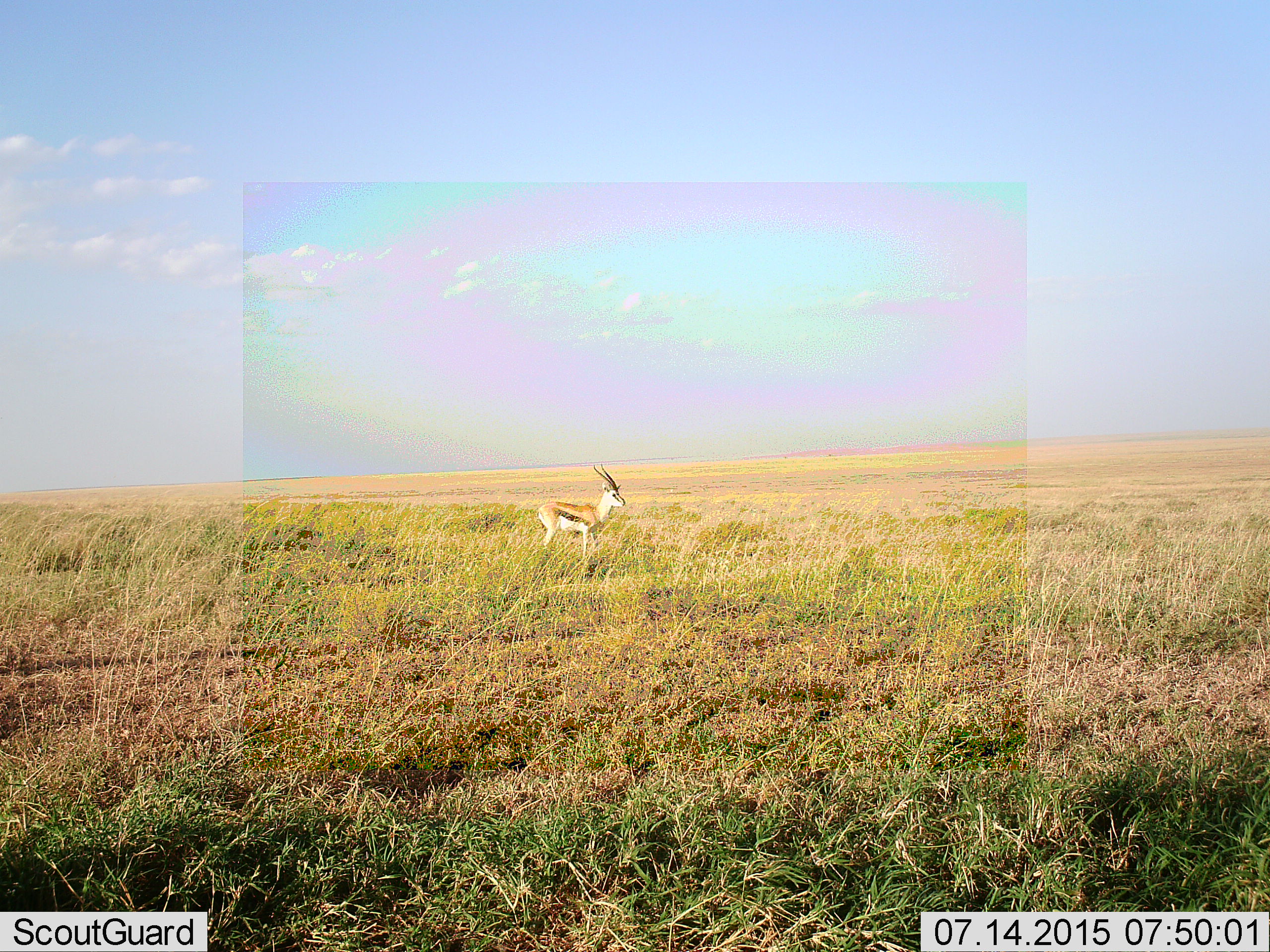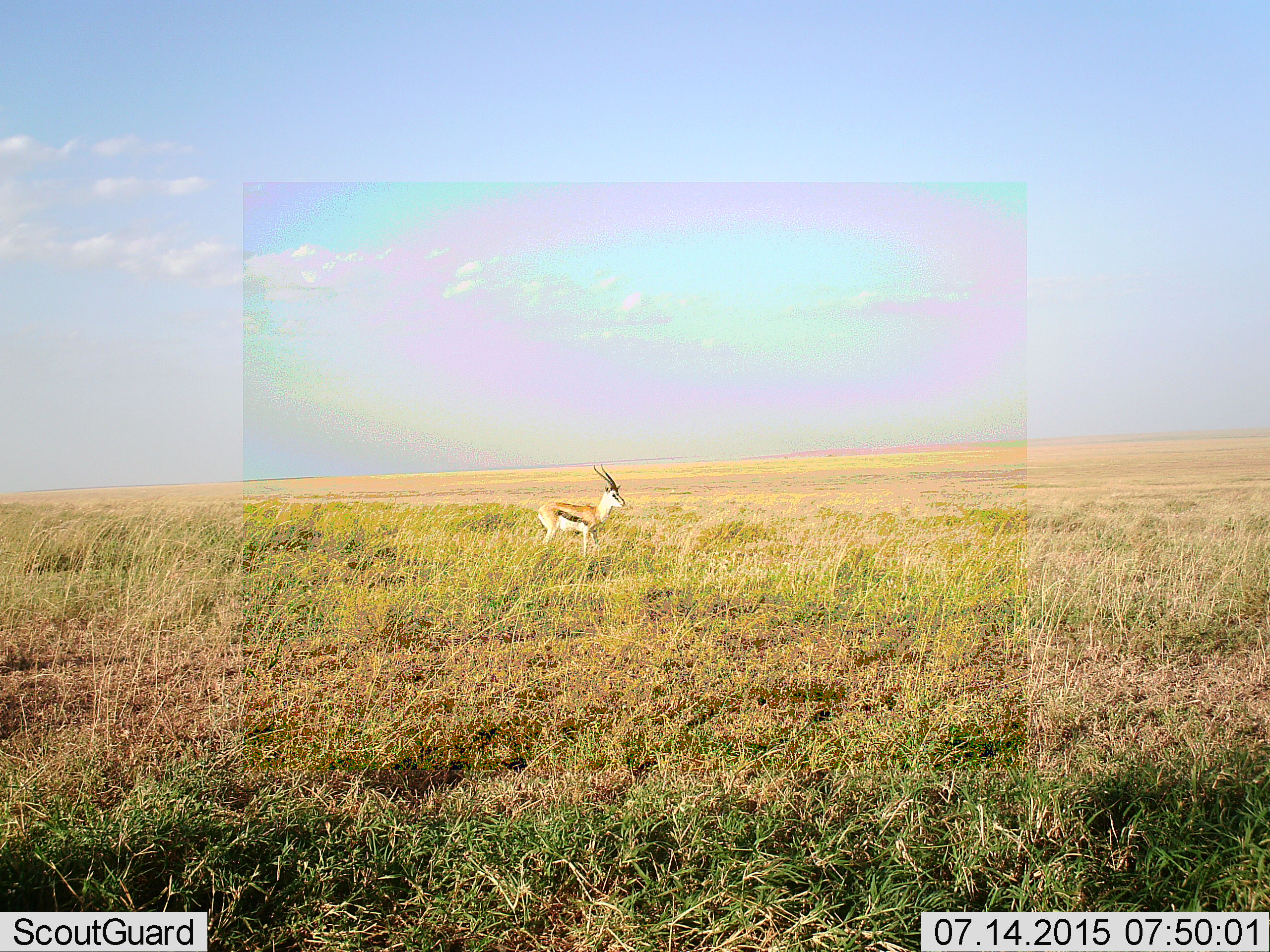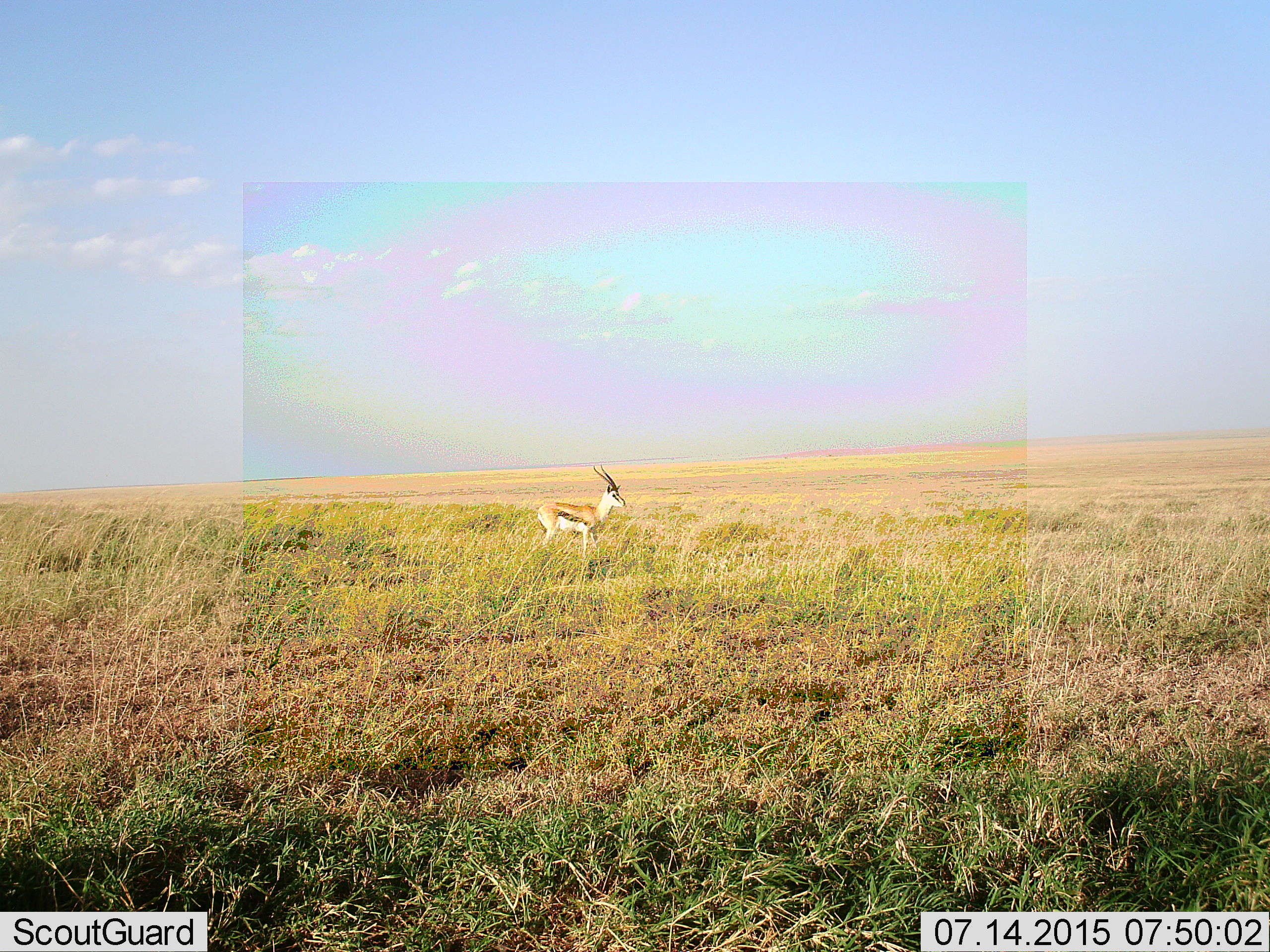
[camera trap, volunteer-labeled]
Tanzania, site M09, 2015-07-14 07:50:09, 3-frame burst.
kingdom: Animalia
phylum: Chordata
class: Mammalia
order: Artiodactyla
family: Bovidae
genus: Eudorcas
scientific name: Eudorcas thomsonii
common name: thomson's gazelle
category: gazellethomsons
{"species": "gazellethomsons (thomson's gazelle) (Eudorcas thomsonii)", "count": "1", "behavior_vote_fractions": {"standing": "100%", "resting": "0%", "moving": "0%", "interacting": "0%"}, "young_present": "0%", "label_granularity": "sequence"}